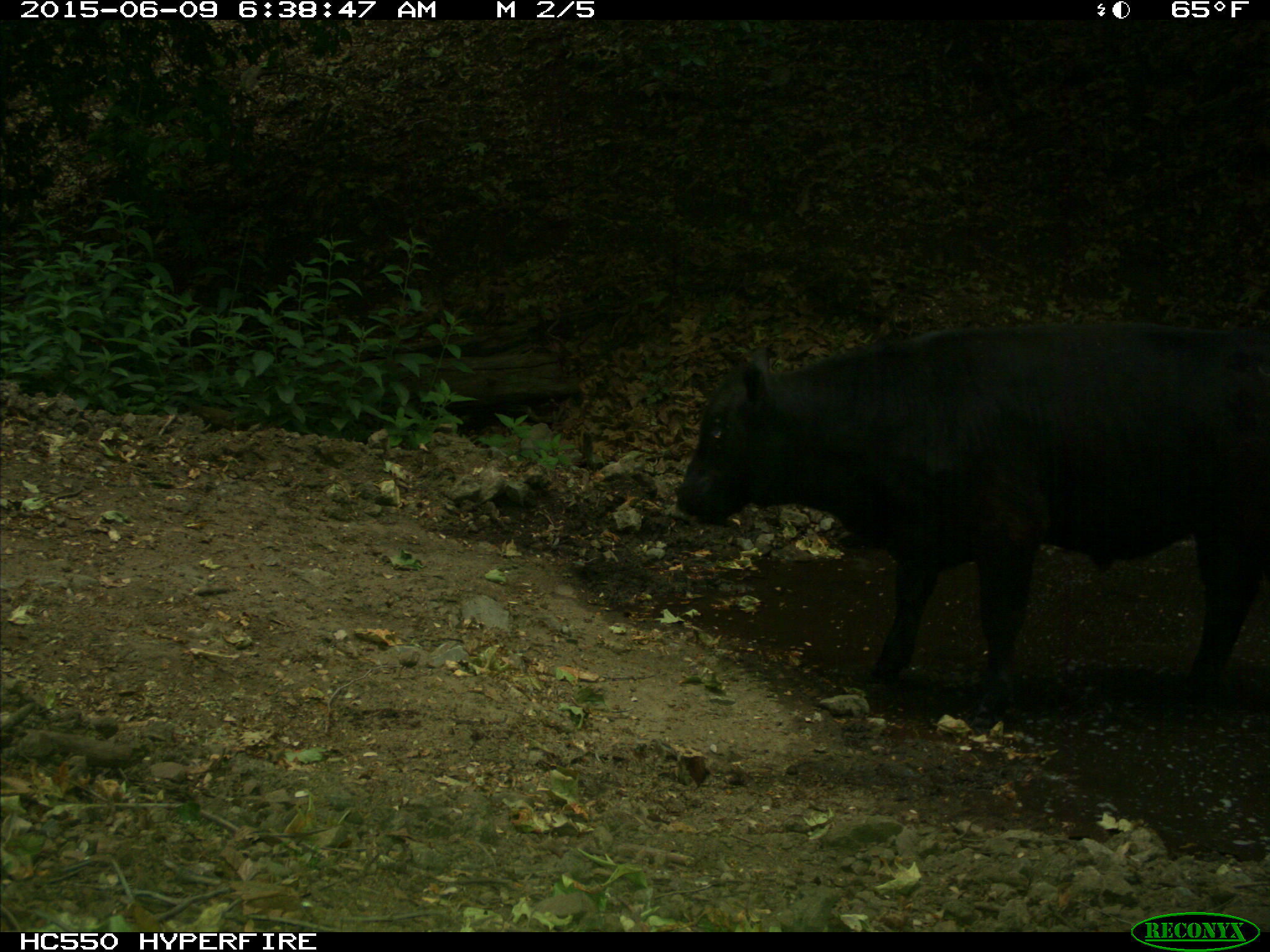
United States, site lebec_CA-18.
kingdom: Animalia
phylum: Chordata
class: Mammalia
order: Artiodactyla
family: Bovidae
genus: Bos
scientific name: Bos taurus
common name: domestic cow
Bos taurus (domestic cow).